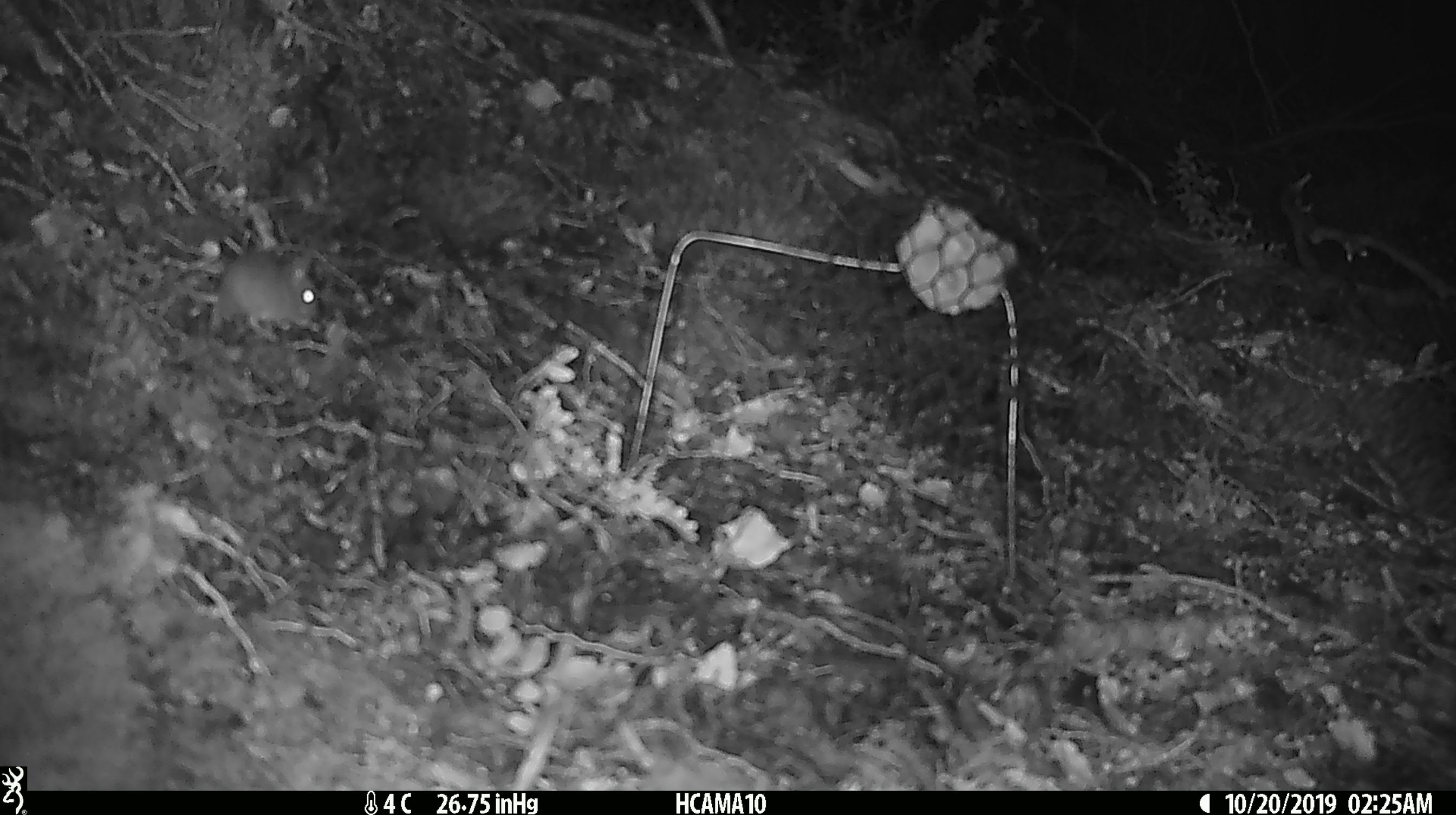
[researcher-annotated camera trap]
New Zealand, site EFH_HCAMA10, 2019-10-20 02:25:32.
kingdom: Animalia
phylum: Chordata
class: Mammalia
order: Rodentia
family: Muridae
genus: Mus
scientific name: Mus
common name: mouse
Mouse (Mus).